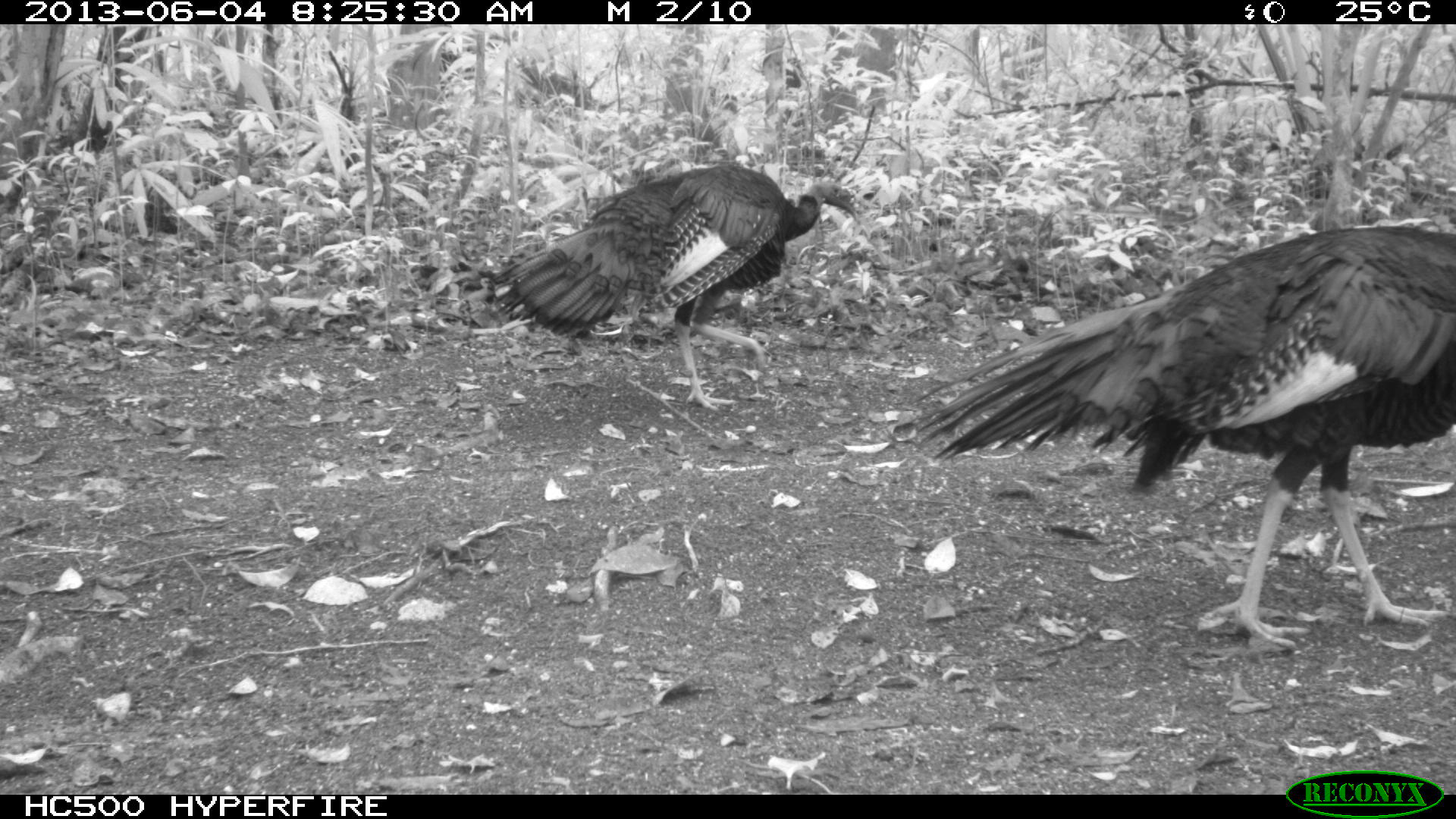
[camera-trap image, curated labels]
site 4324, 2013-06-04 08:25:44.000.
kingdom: Animalia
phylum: Chordata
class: Aves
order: Galliformes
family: Phasianidae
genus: Meleagris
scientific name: Meleagris ocellata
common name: ocellated turkey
Meleagris ocellata (ocellated turkey), count 2.